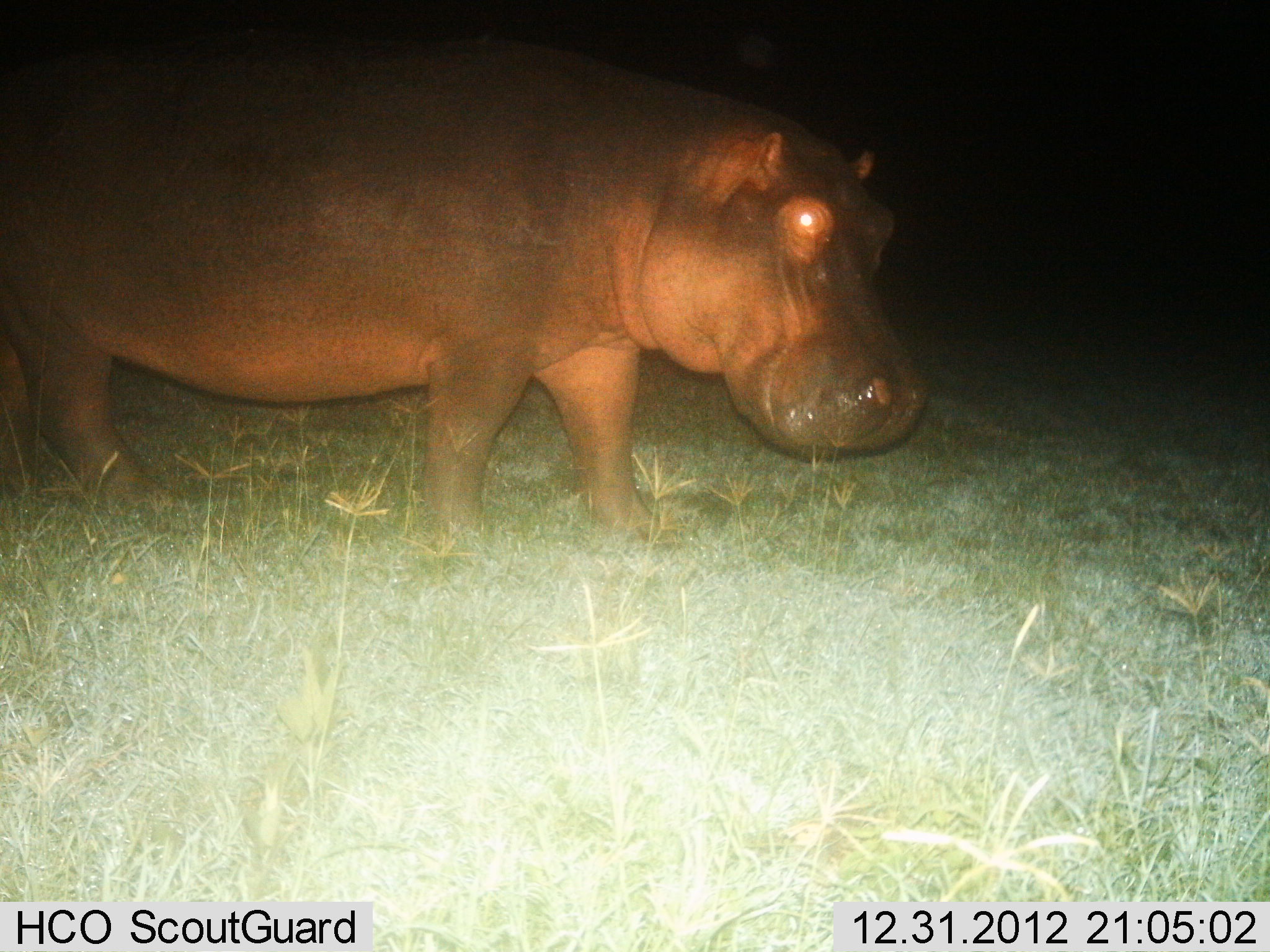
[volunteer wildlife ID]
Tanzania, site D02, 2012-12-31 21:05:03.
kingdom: Animalia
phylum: Chordata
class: Mammalia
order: Artiodactyla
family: Hippopotamidae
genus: Hippopotamus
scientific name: Hippopotamus amphibius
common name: hippopotamus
Hippopotamus (Hippopotamus amphibius), count 1. Behavior (volunteer vote fractions): standing 86%, resting 0%, moving 14%, interacting 0%. Young present (vote fraction): 0%. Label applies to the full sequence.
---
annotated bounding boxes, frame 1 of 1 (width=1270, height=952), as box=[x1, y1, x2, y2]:
animal: box=[0, 17, 928, 548]